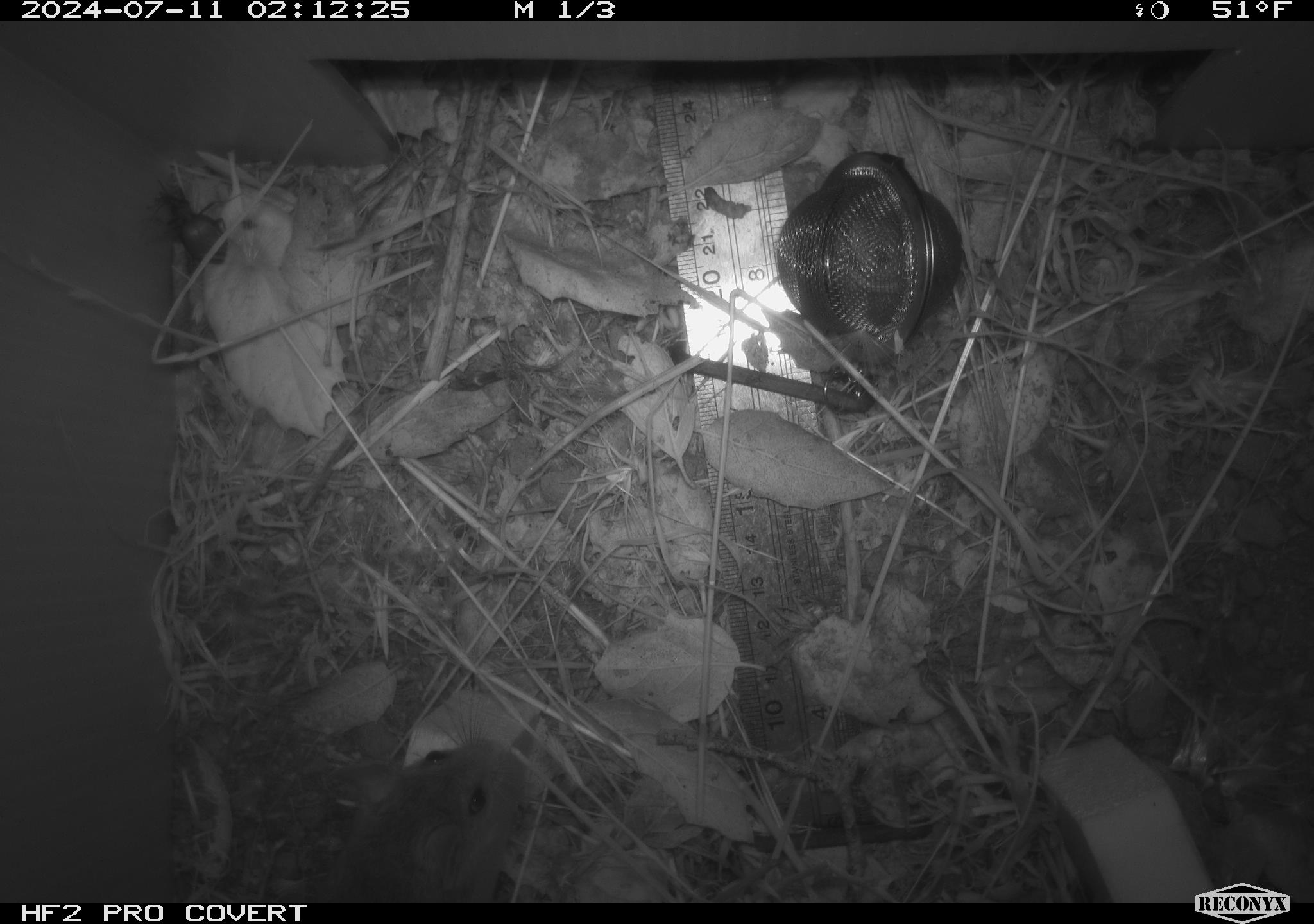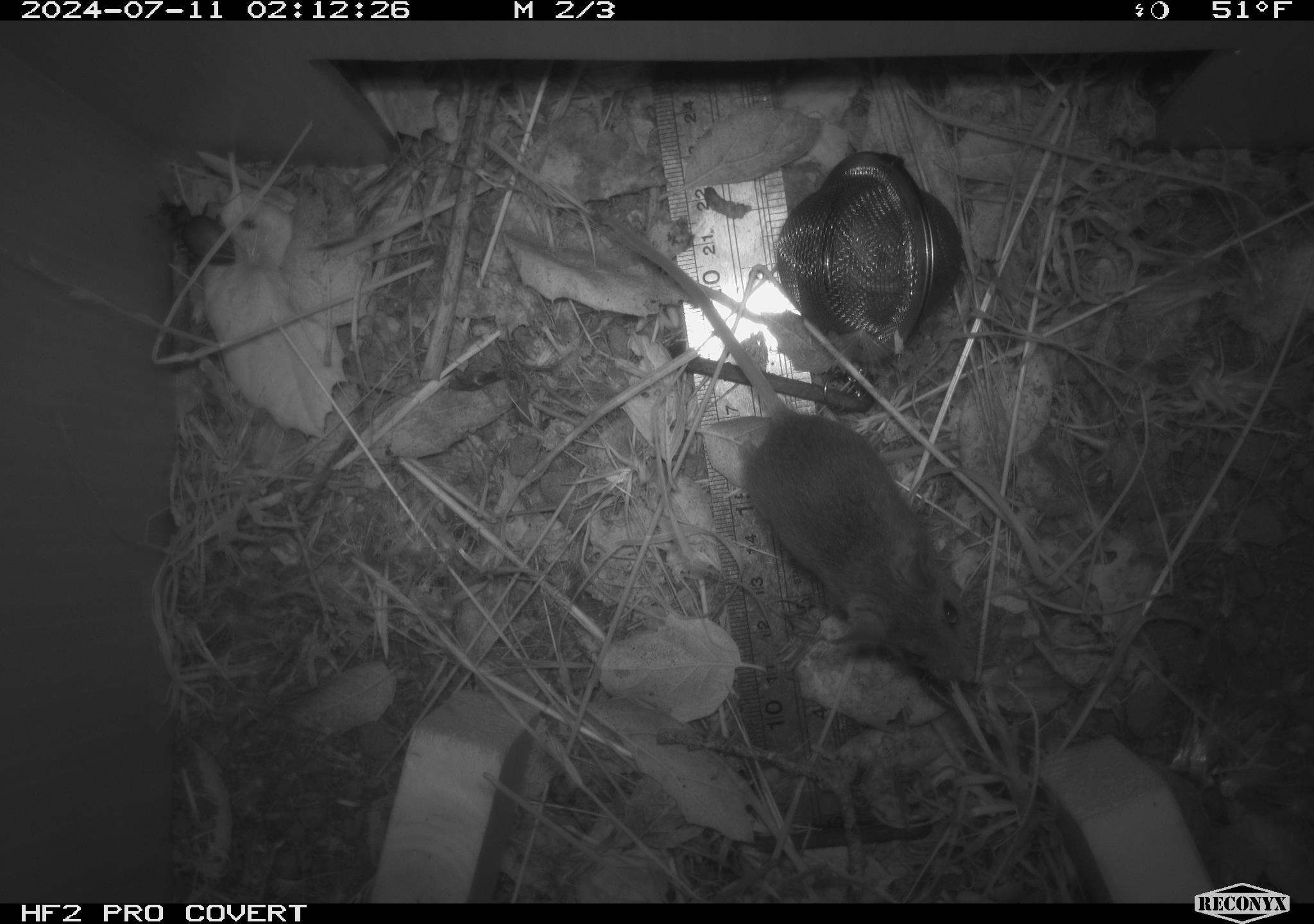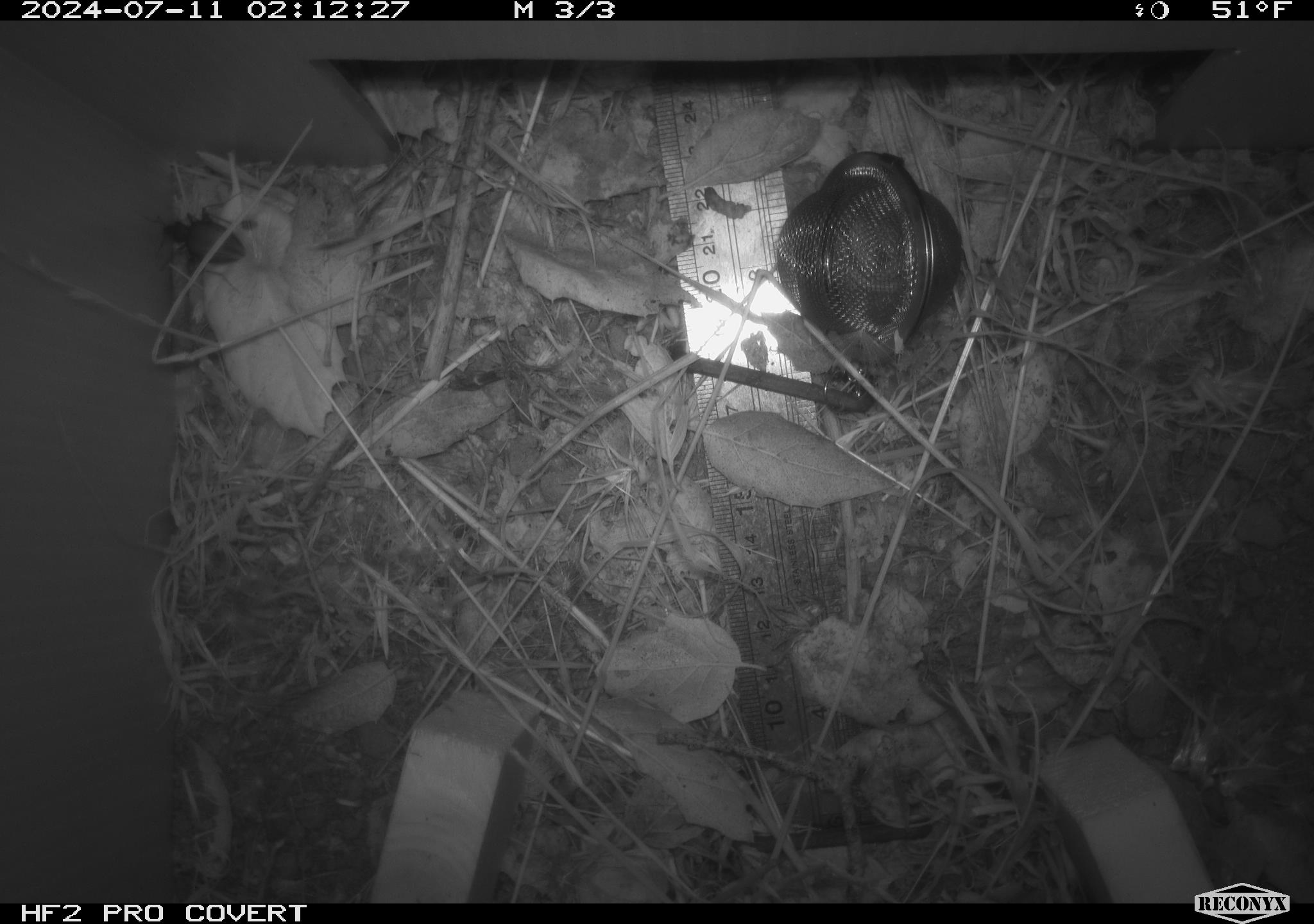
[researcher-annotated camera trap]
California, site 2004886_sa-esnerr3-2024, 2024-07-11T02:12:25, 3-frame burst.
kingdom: Animalia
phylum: Chordata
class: Mammalia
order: Rodentia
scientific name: Rodentia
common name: rodent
Rodent (Rodentia).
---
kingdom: Animalia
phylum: Arthropoda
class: Insecta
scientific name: Insecta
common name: insect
Insect (Insecta).